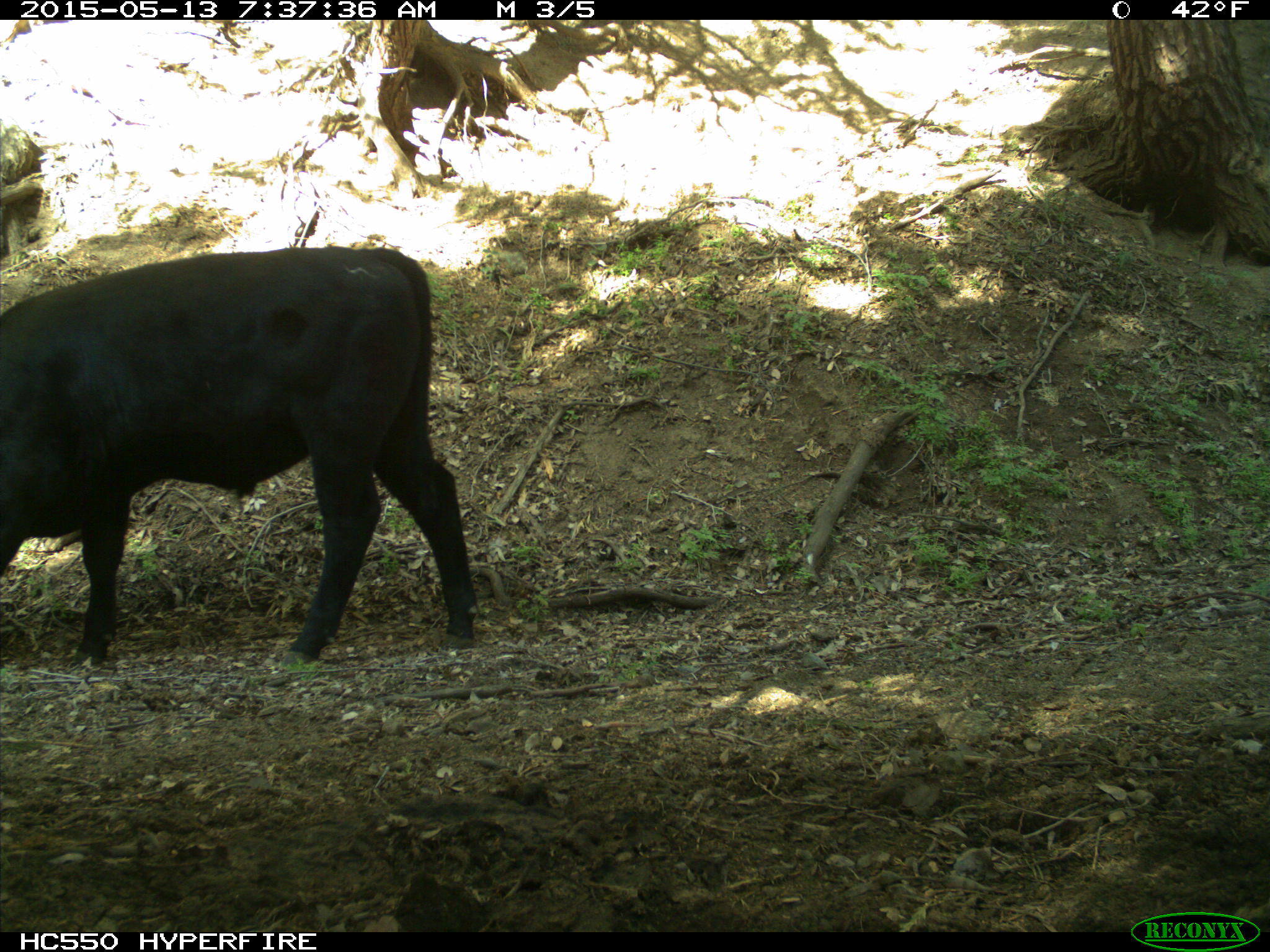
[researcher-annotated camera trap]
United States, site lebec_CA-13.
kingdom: Animalia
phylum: Chordata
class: Mammalia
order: Artiodactyla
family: Bovidae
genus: Bos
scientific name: Bos taurus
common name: domestic cow